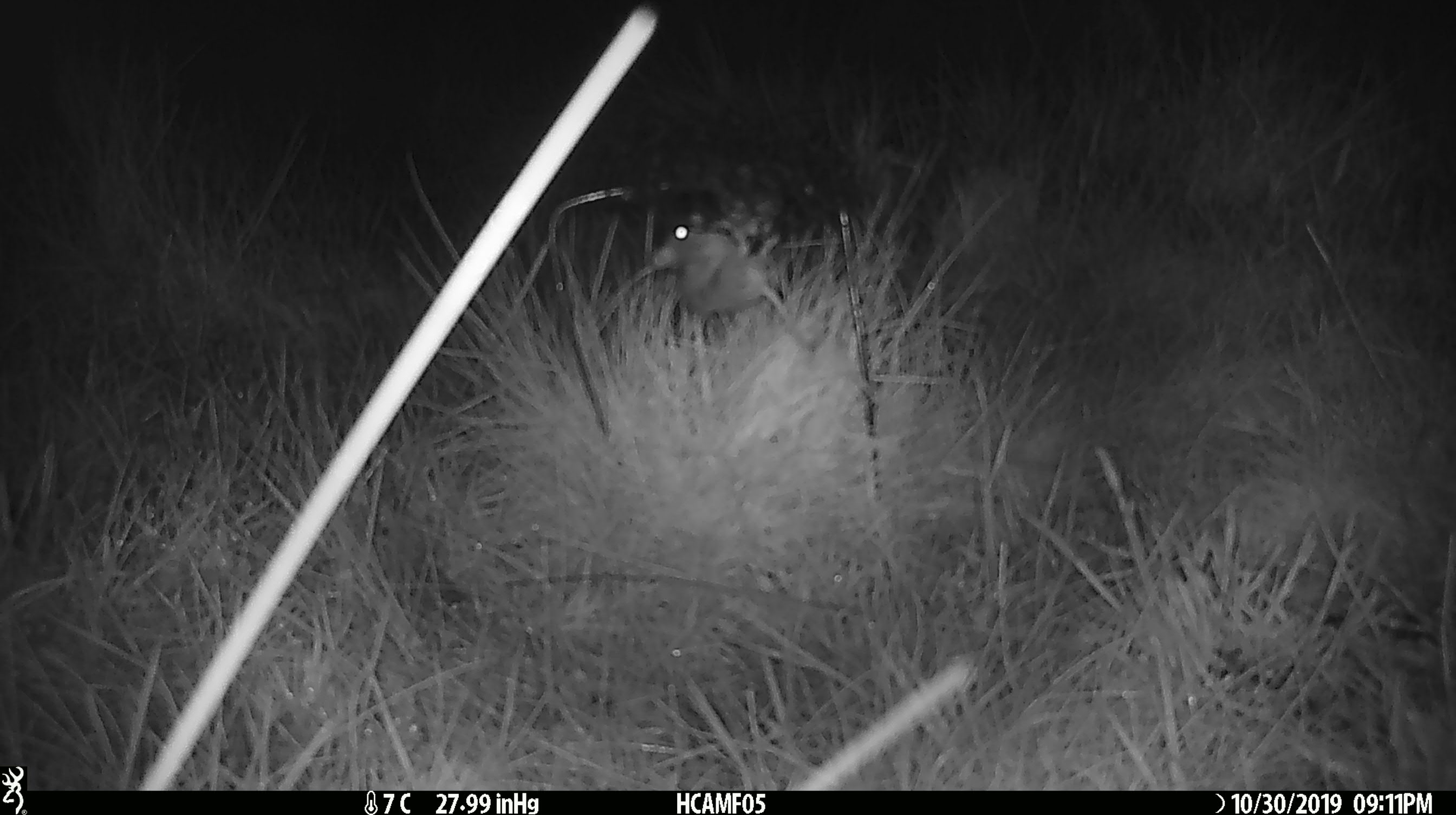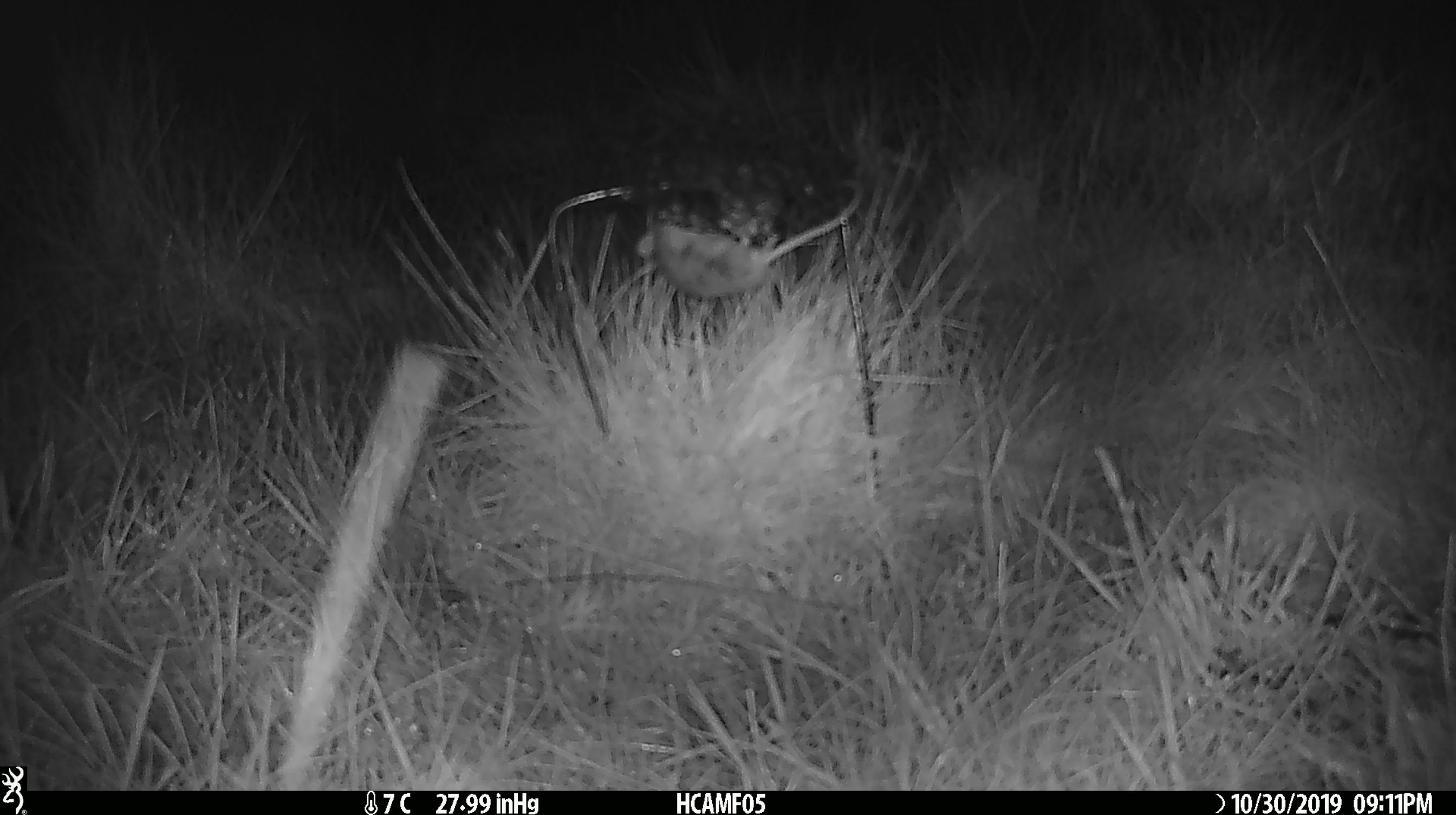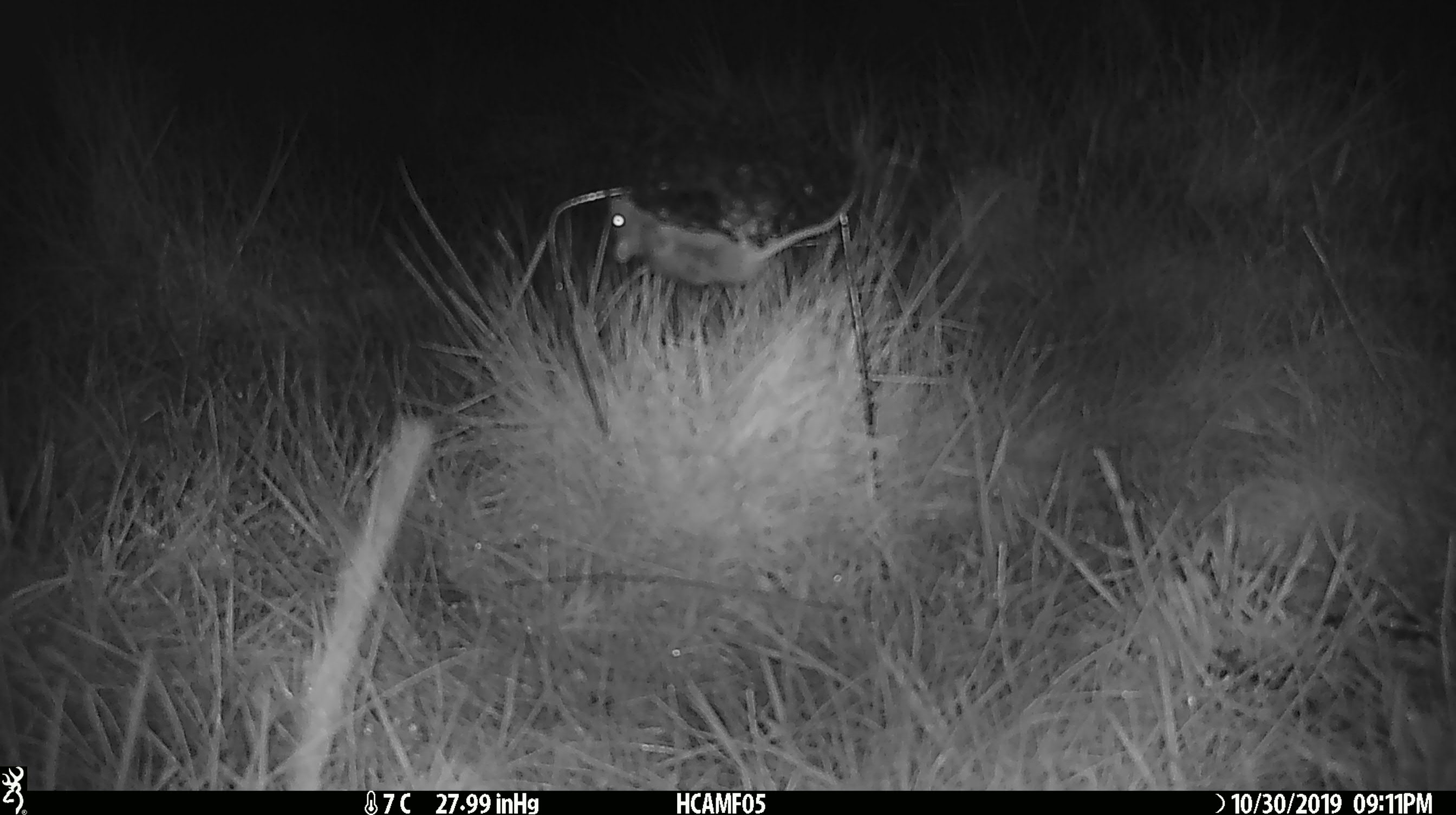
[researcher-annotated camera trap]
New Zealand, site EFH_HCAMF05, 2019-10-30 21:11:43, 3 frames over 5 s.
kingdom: Animalia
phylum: Chordata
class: Mammalia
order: Rodentia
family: Muridae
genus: Mus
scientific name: Mus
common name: mouse